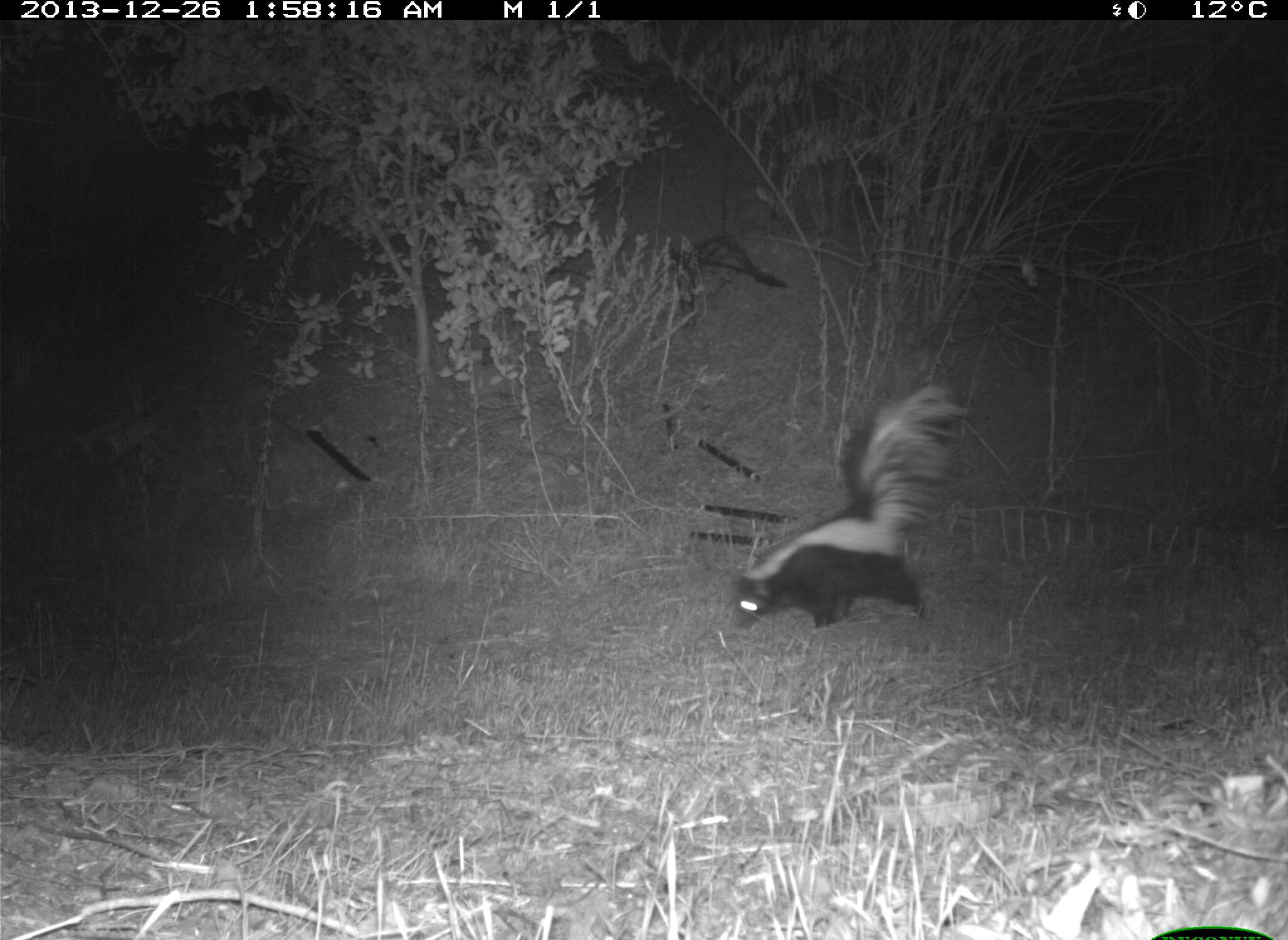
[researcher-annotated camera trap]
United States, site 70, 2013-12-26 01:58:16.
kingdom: Animalia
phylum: Chordata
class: Mammalia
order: Carnivora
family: Mephitidae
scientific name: Mephitidae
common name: skunk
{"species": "skunk (Mephitidae)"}